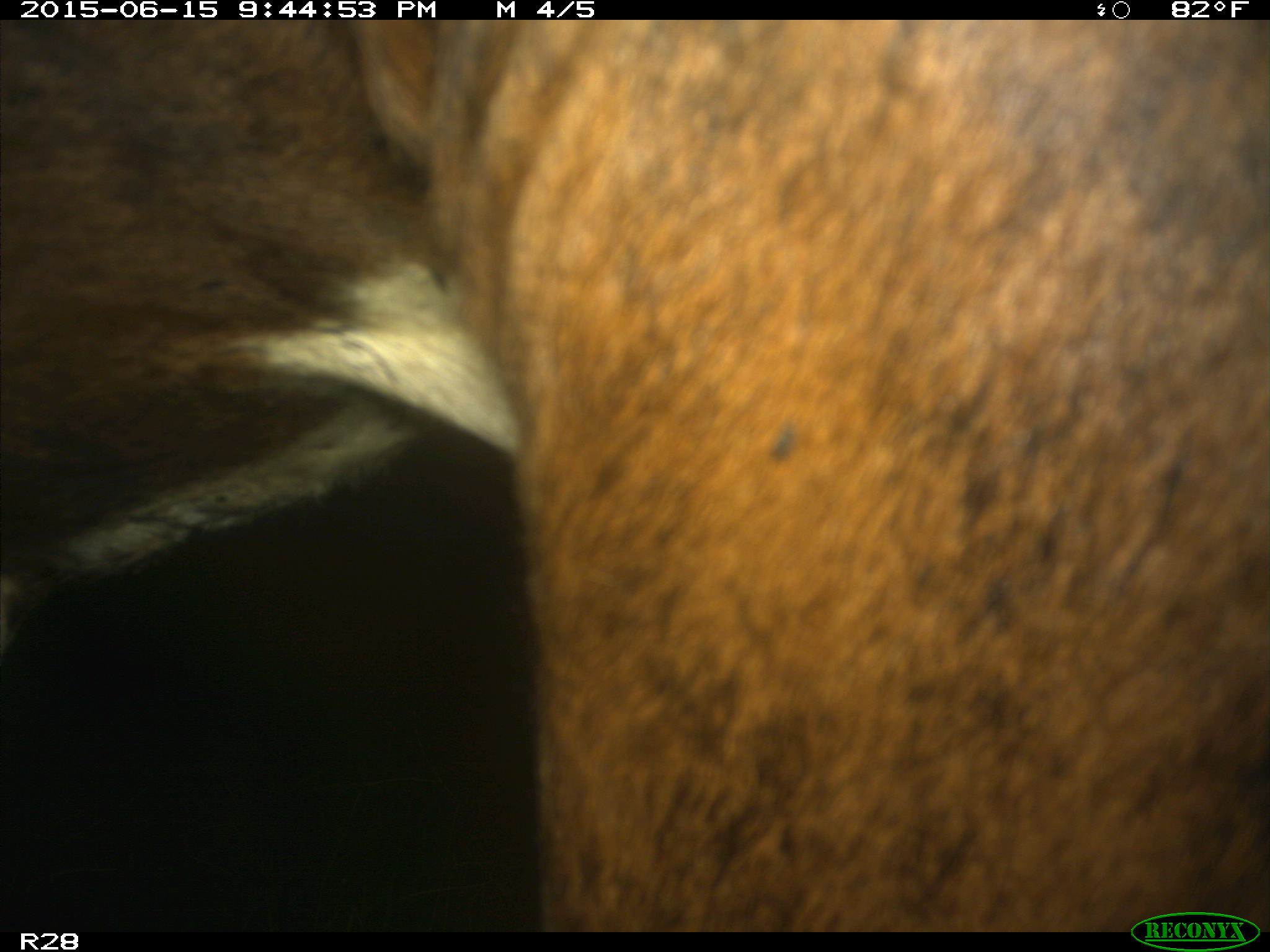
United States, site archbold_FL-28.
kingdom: Animalia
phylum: Chordata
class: Mammalia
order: Artiodactyla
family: Bovidae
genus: Bos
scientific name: Bos taurus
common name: domestic cow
Bos taurus (domestic cow).